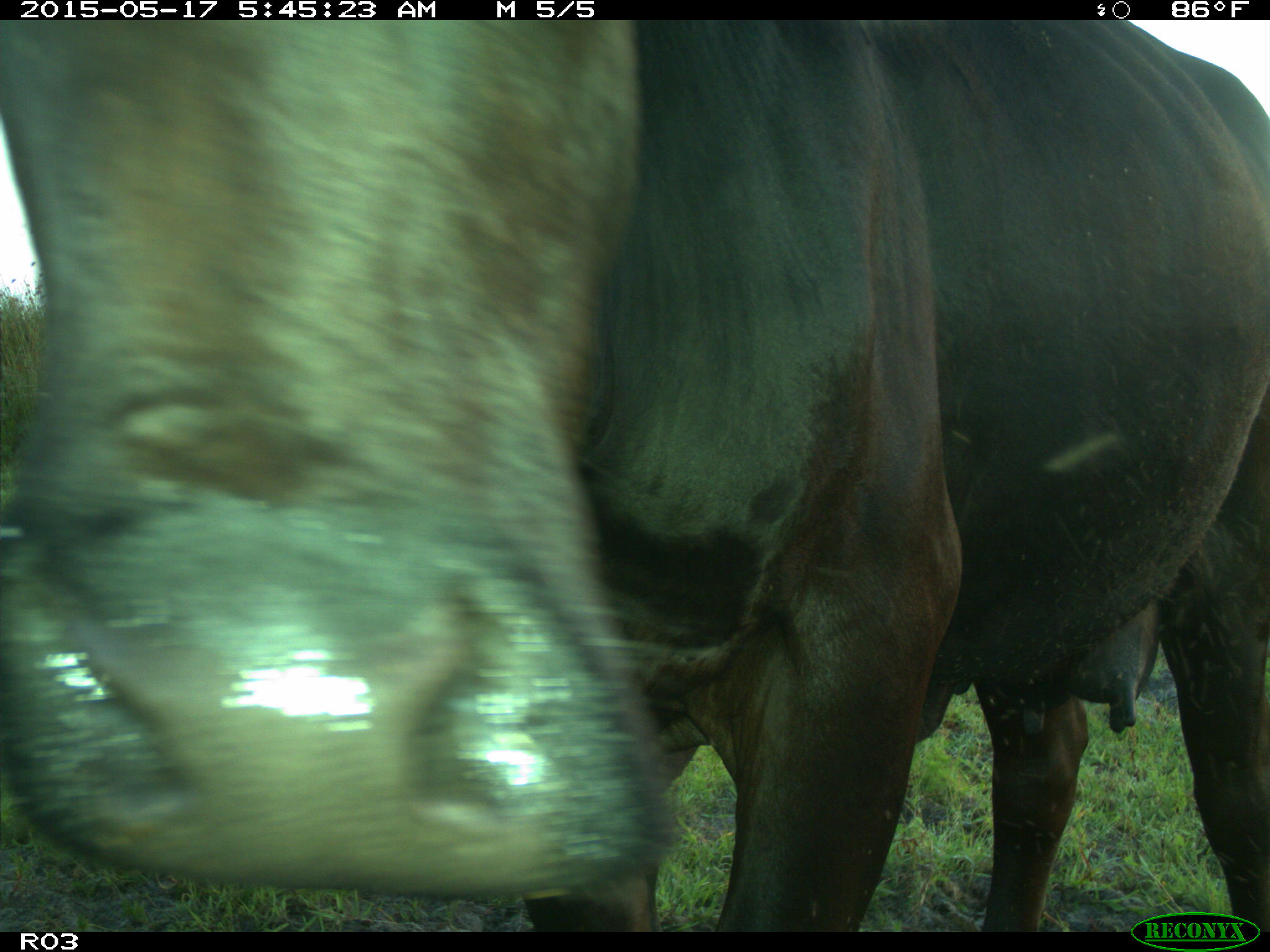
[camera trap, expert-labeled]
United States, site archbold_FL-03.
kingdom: Animalia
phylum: Chordata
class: Mammalia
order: Artiodactyla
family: Bovidae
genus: Bos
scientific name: Bos taurus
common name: domestic cow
Bos taurus (domestic cow).